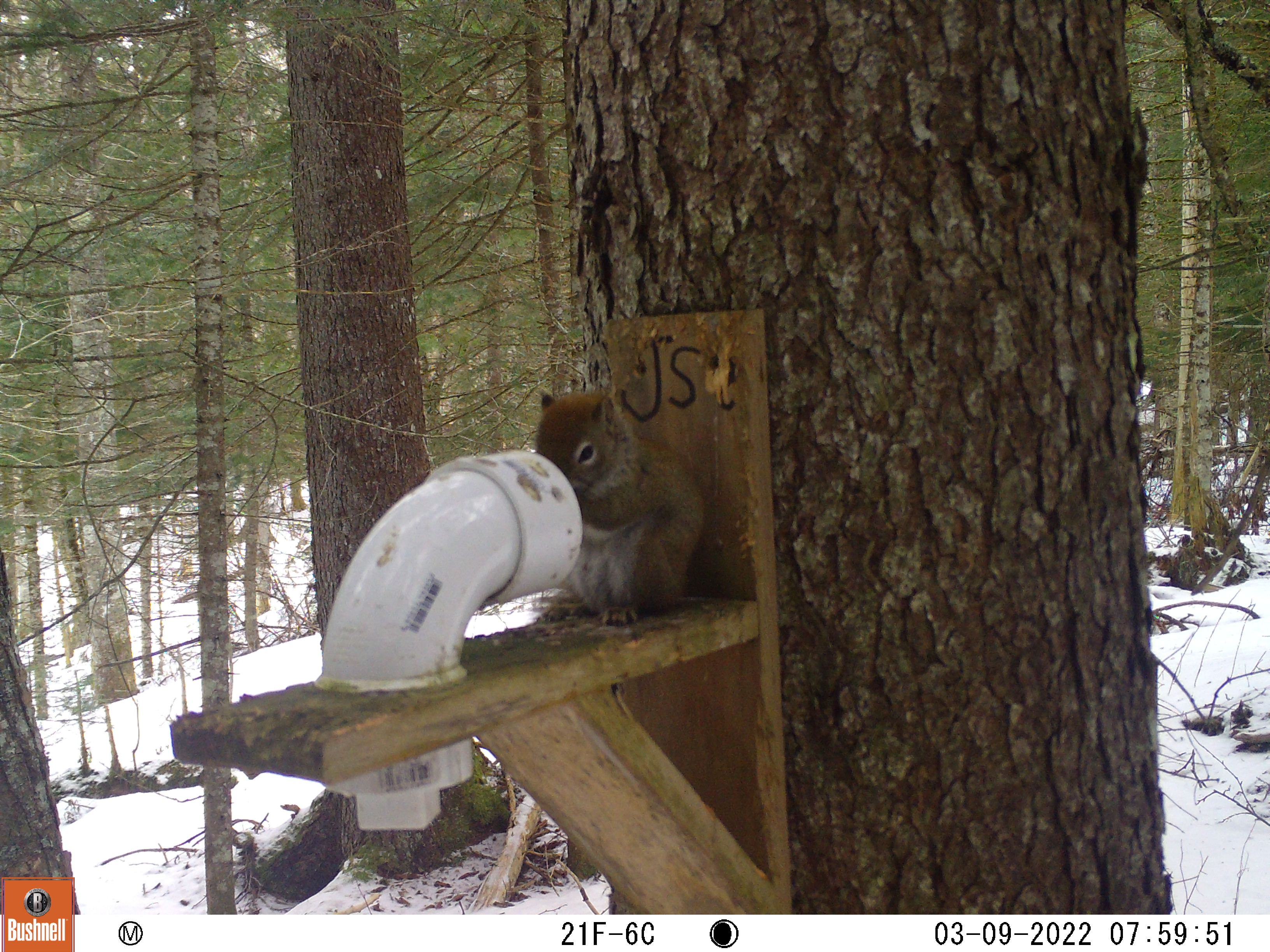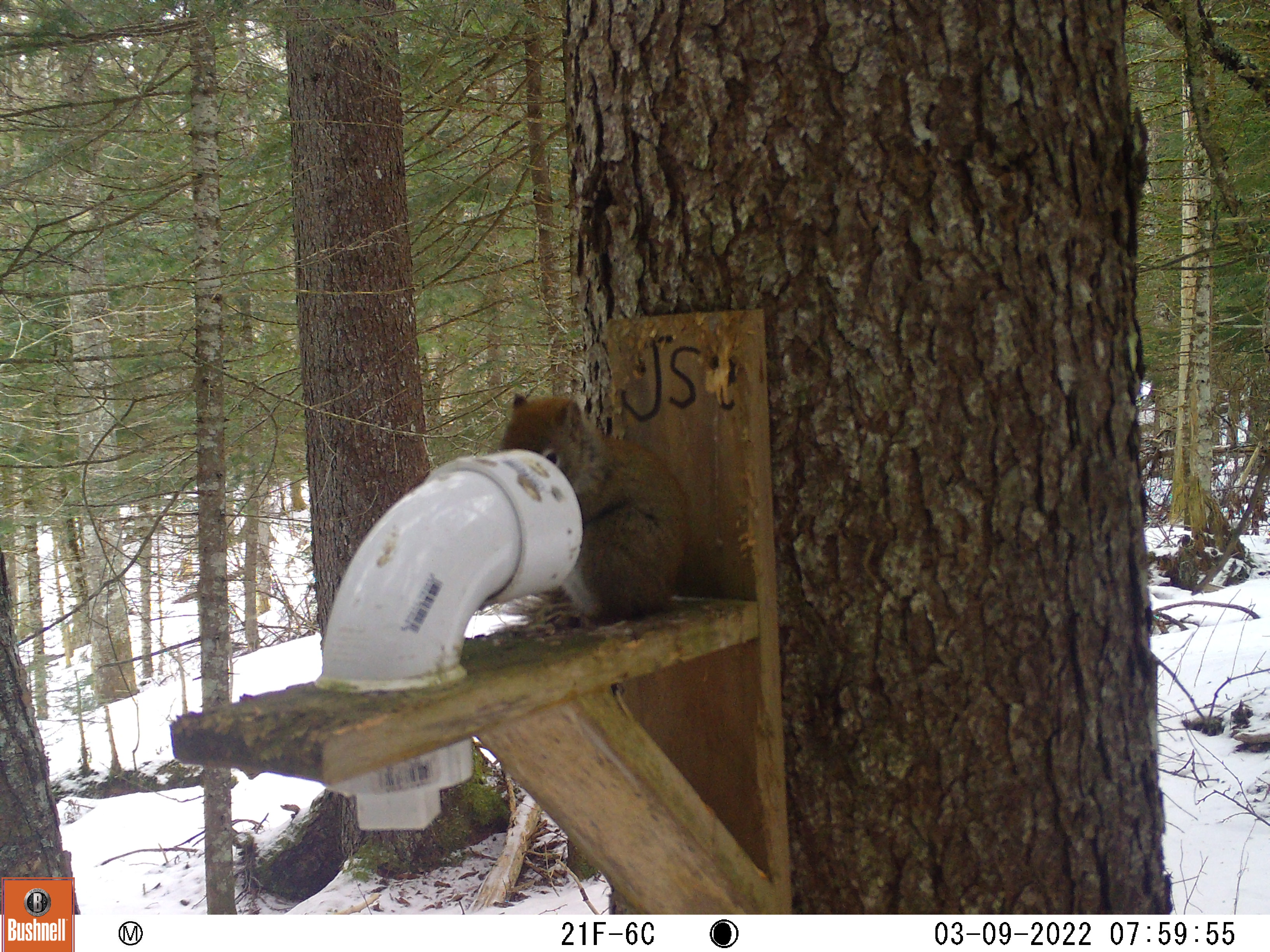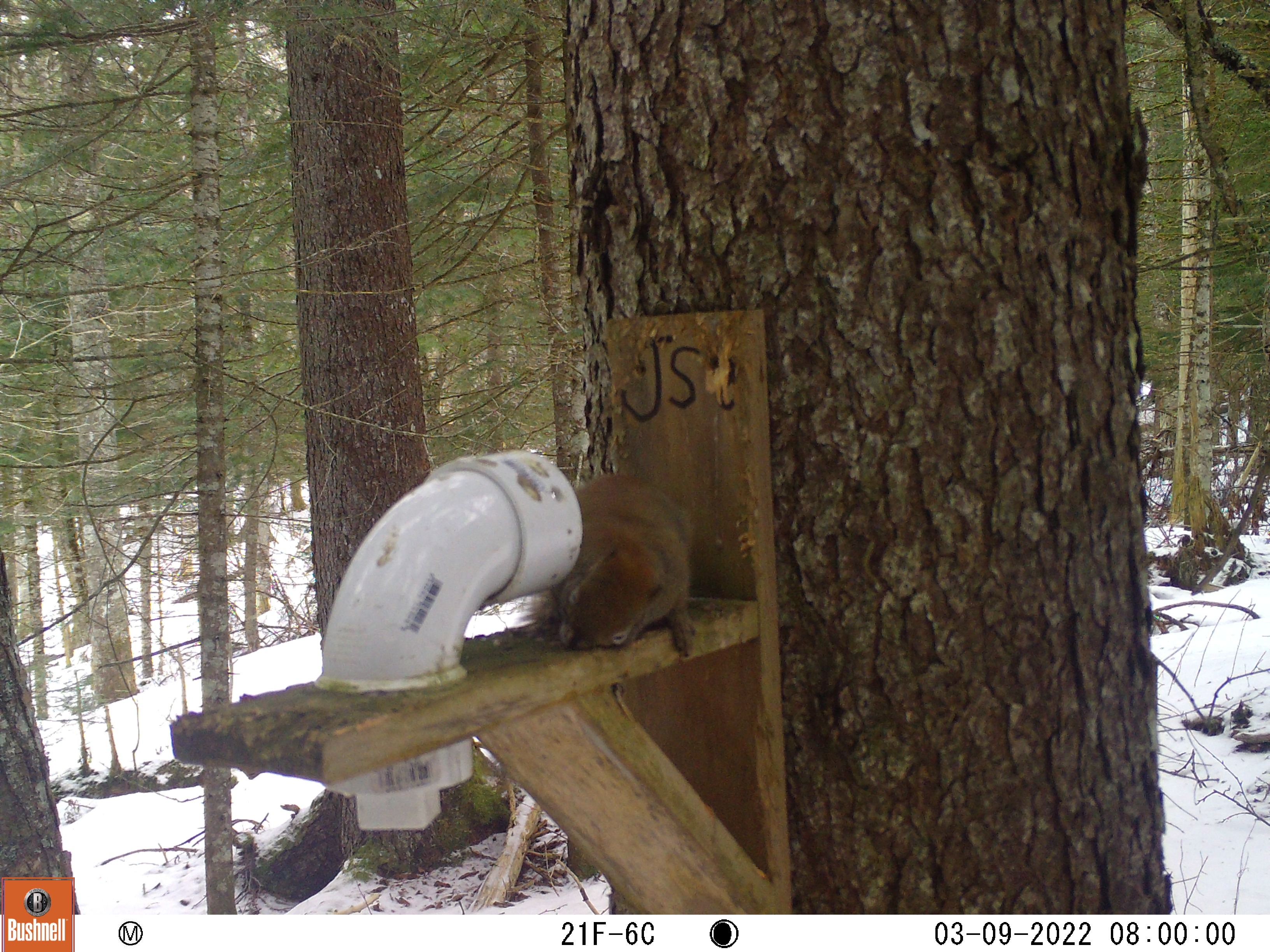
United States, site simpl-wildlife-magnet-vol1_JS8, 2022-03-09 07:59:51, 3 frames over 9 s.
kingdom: Animalia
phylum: Chordata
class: Mammalia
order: Rodentia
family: Sciuridae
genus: Tamiasciurus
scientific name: Tamiasciurus hudsonicus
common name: red squirrel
Red squirrel (Tamiasciurus hudsonicus).